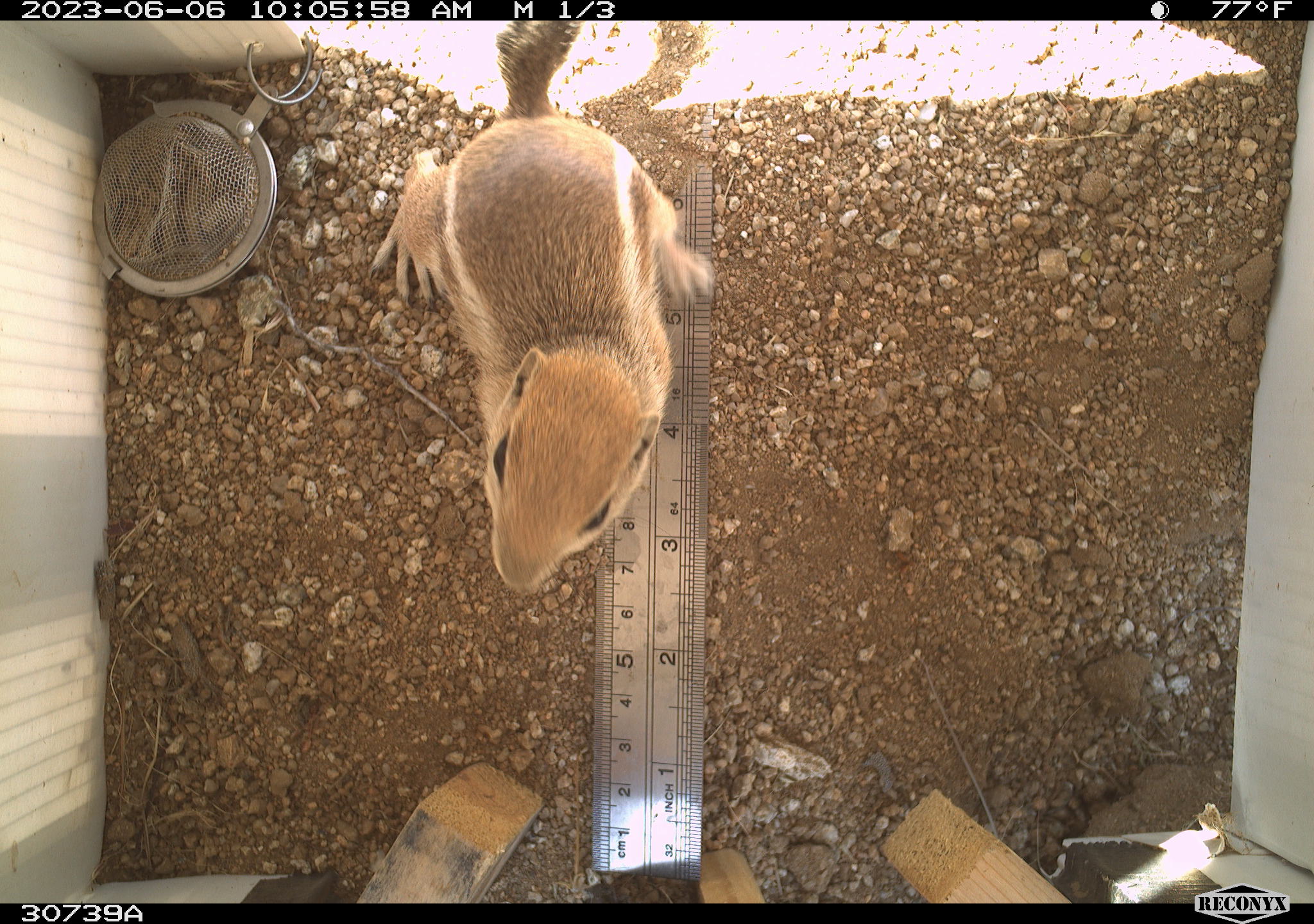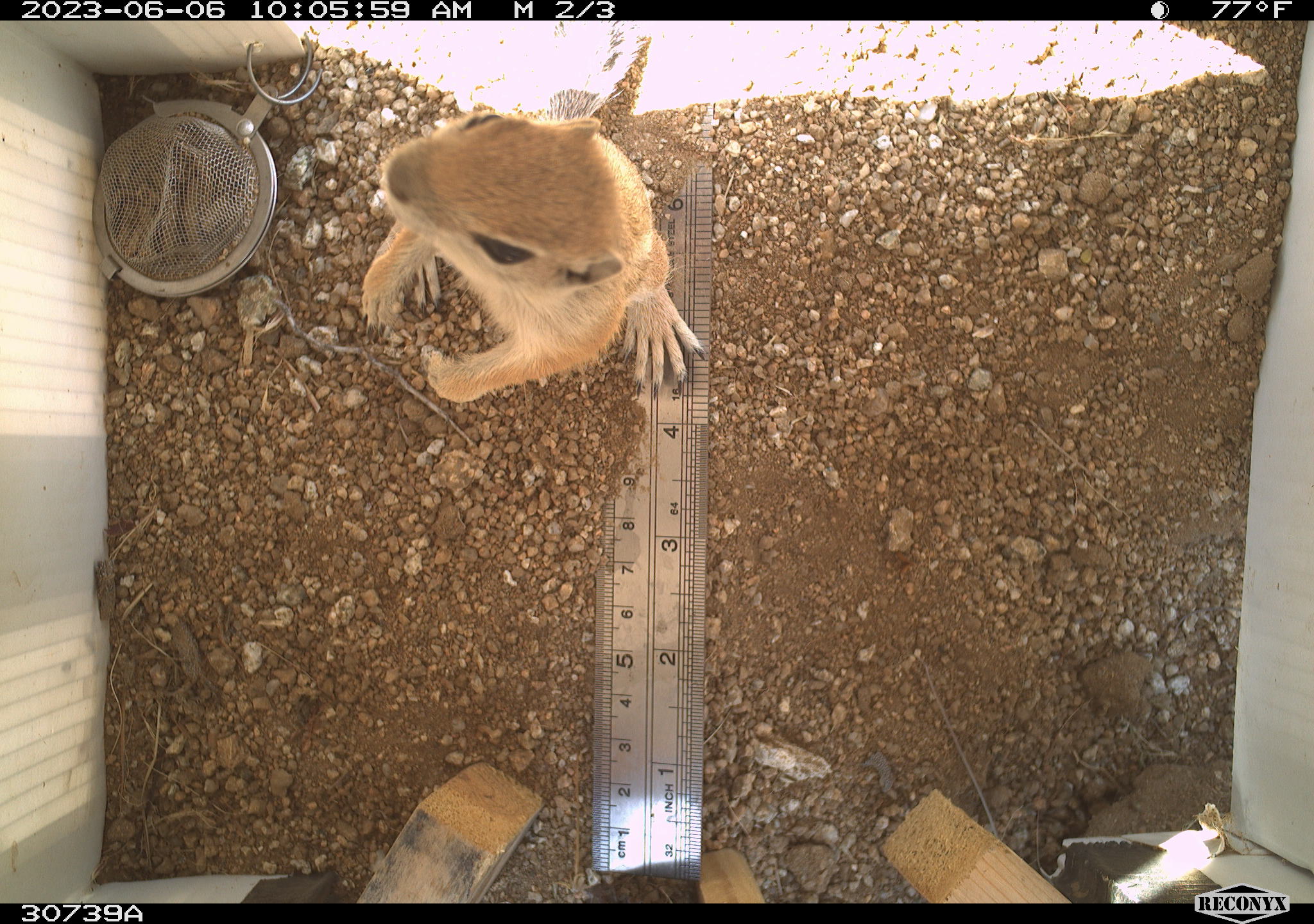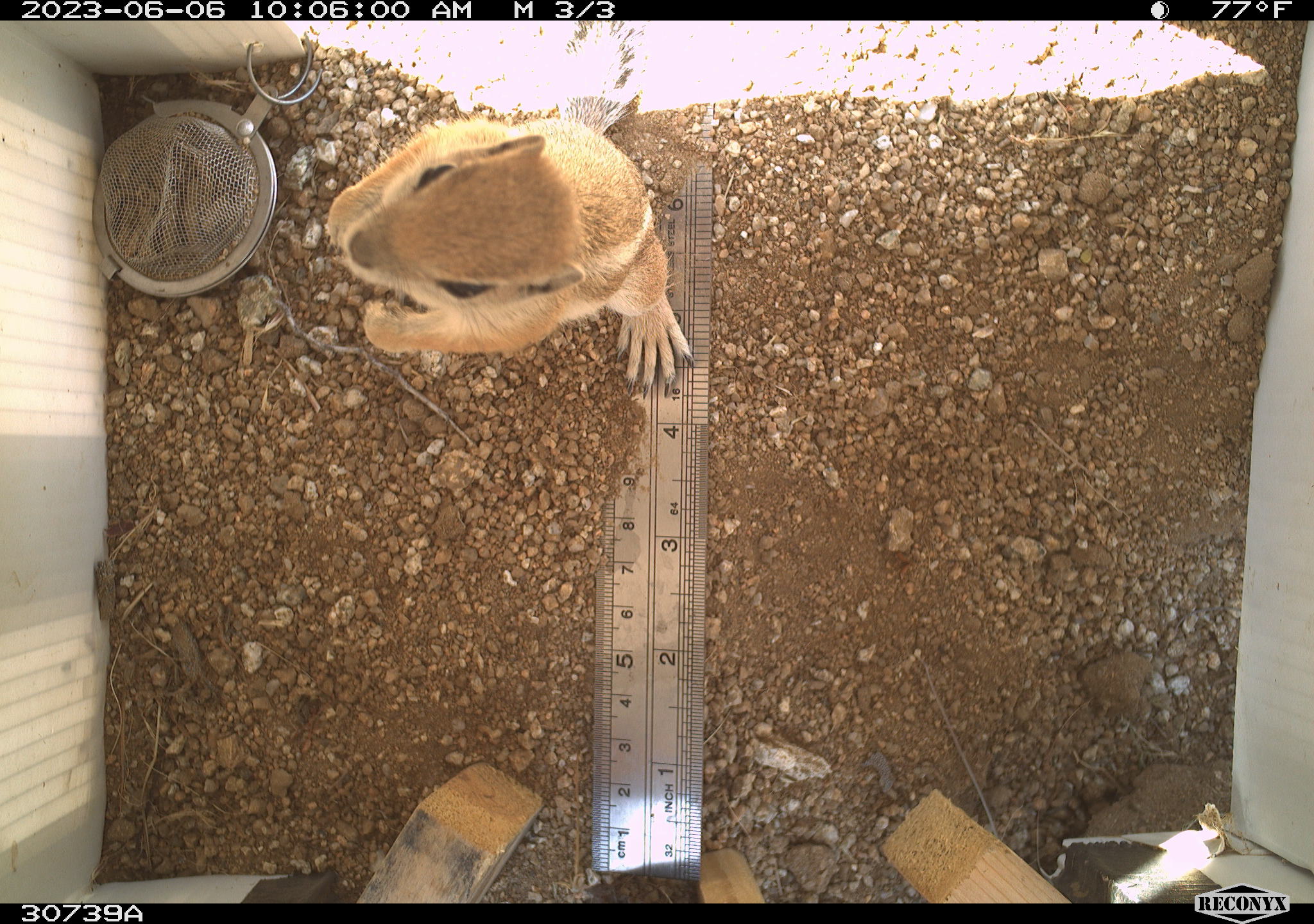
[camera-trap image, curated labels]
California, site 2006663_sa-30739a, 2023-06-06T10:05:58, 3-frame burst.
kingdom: Animalia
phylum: Chordata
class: Mammalia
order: Rodentia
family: Sciuridae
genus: Ammospermophilus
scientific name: Ammospermophilus leucurus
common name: white-tailed antelope squirrel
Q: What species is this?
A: White-tailed antelope squirrel (Ammospermophilus leucurus).